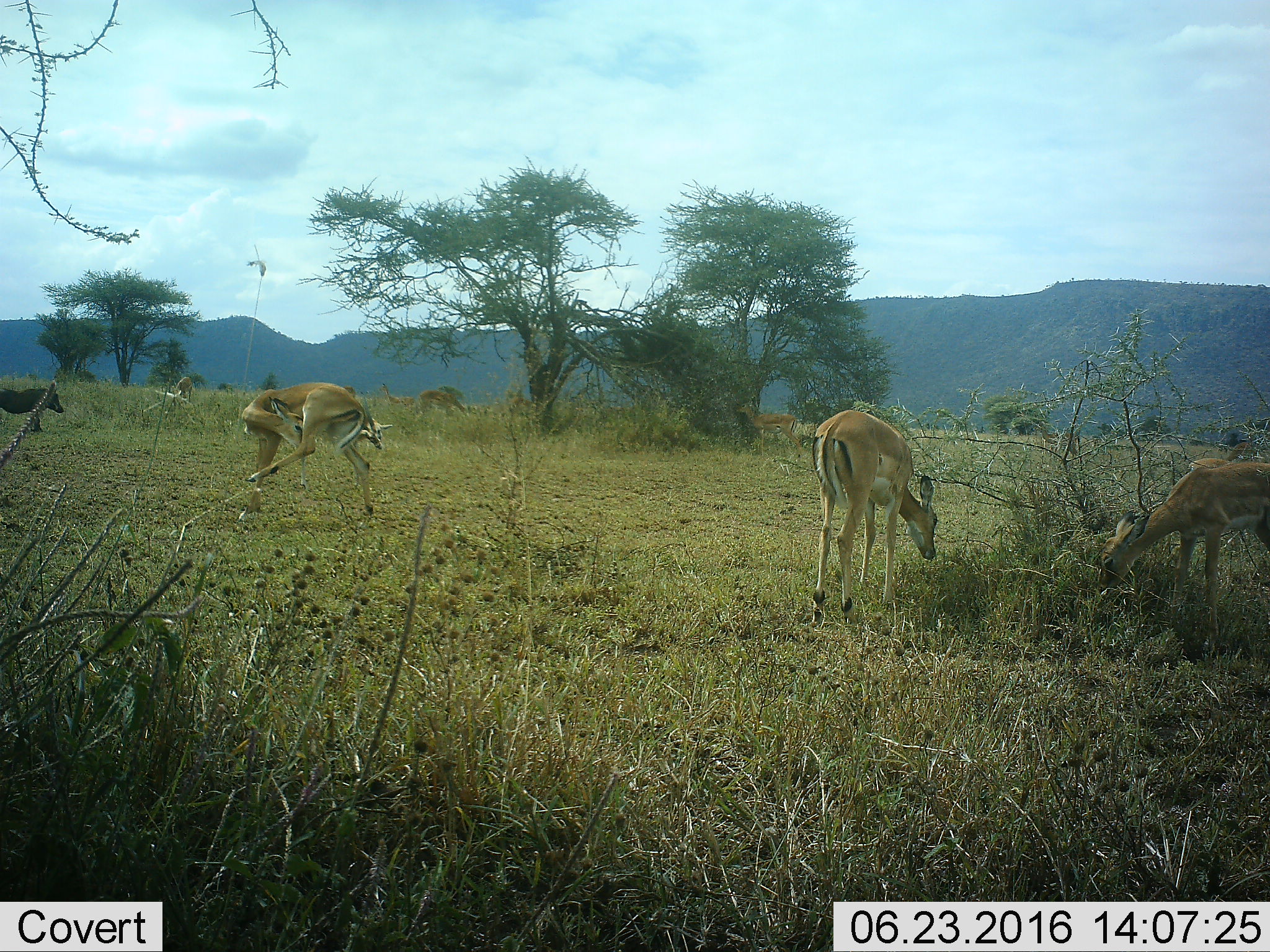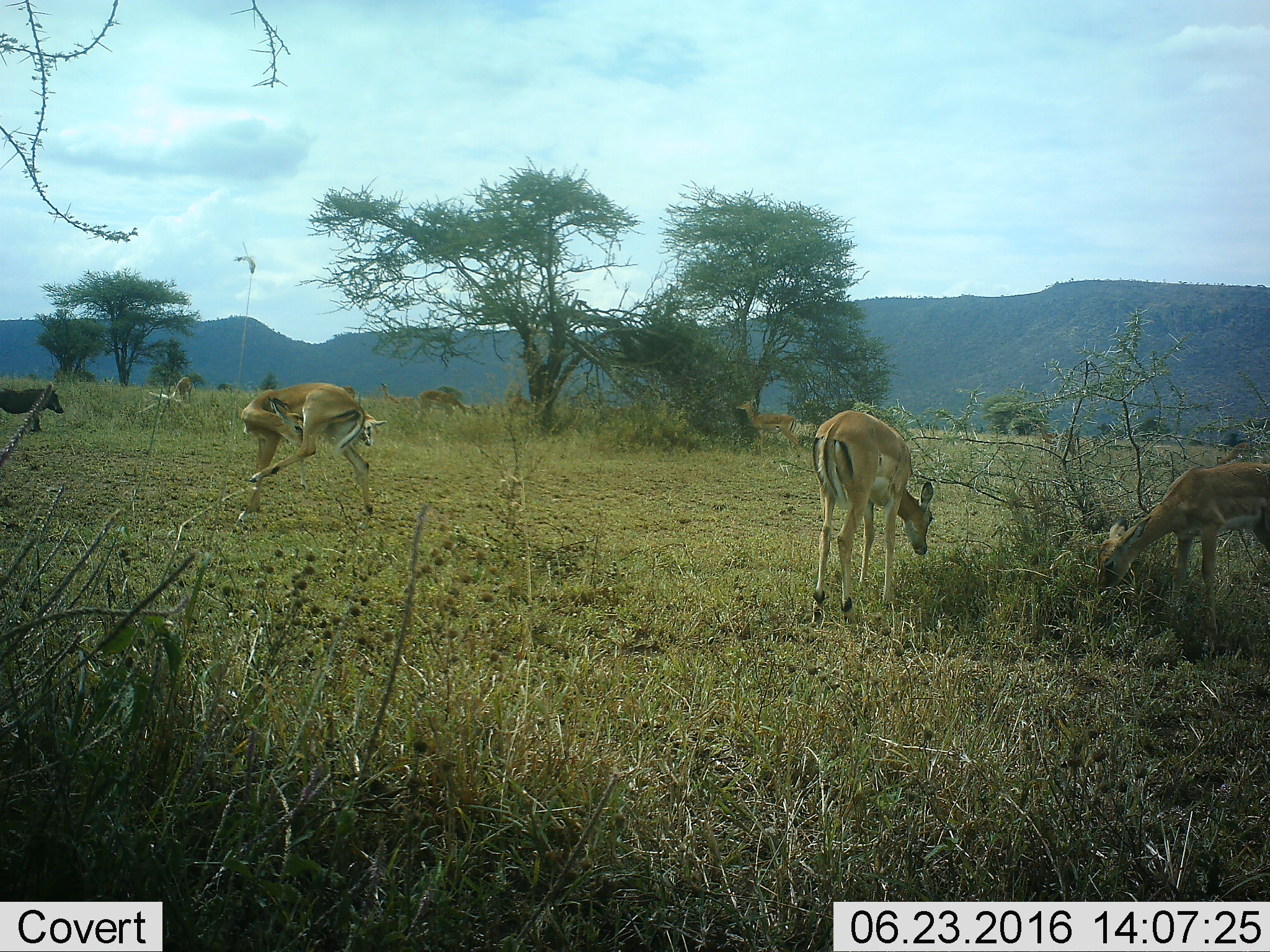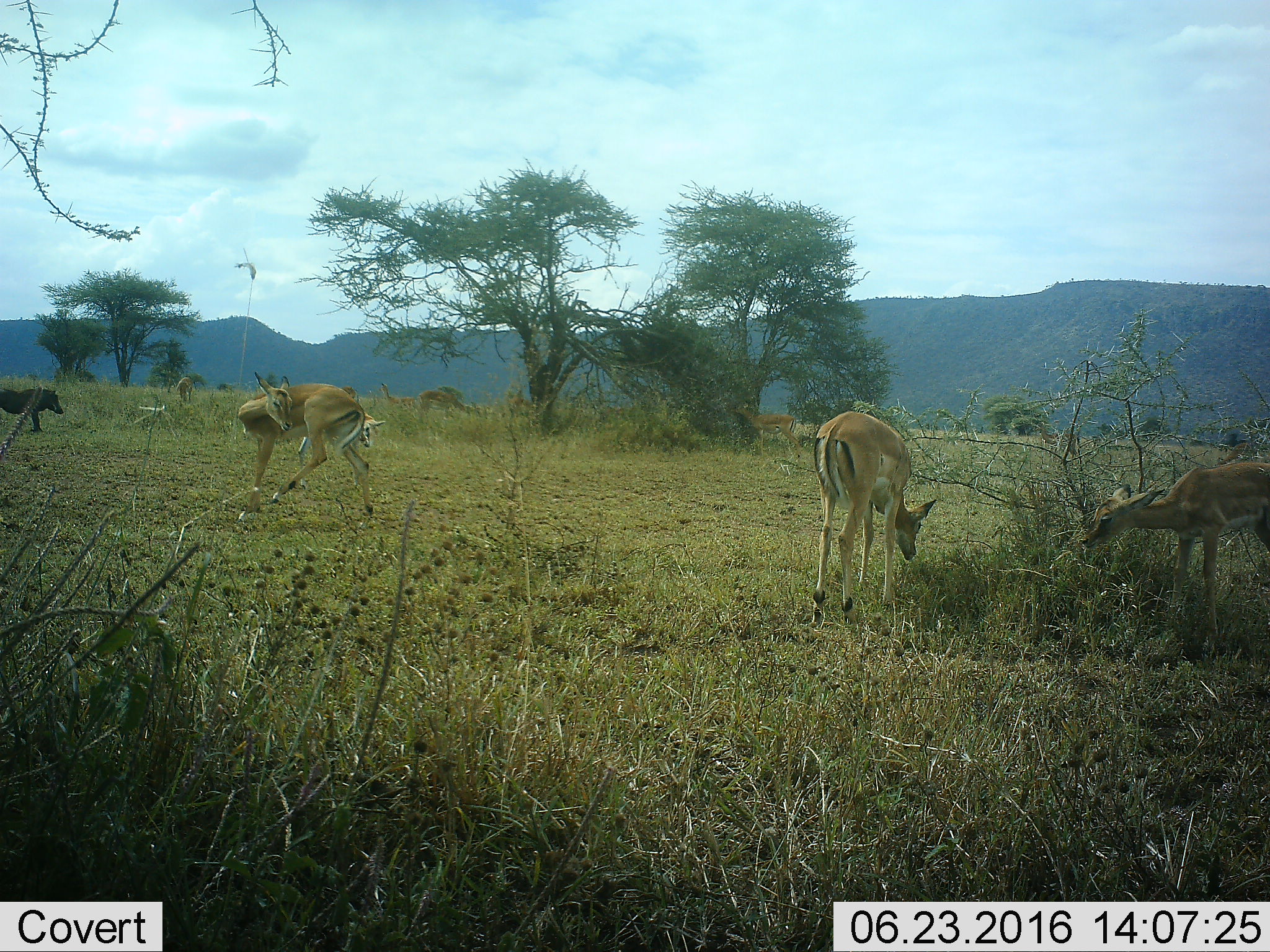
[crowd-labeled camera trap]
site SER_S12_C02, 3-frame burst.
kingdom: Animalia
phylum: Chordata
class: Mammalia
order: Artiodactyla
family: Bovidae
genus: Aepyceros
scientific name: Aepyceros melampus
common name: impala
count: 9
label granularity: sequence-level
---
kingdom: Animalia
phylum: Chordata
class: Mammalia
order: Artiodactyla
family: Suidae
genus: Phacochoerus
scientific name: Phacochoerus africanus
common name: warthog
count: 1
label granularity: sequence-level